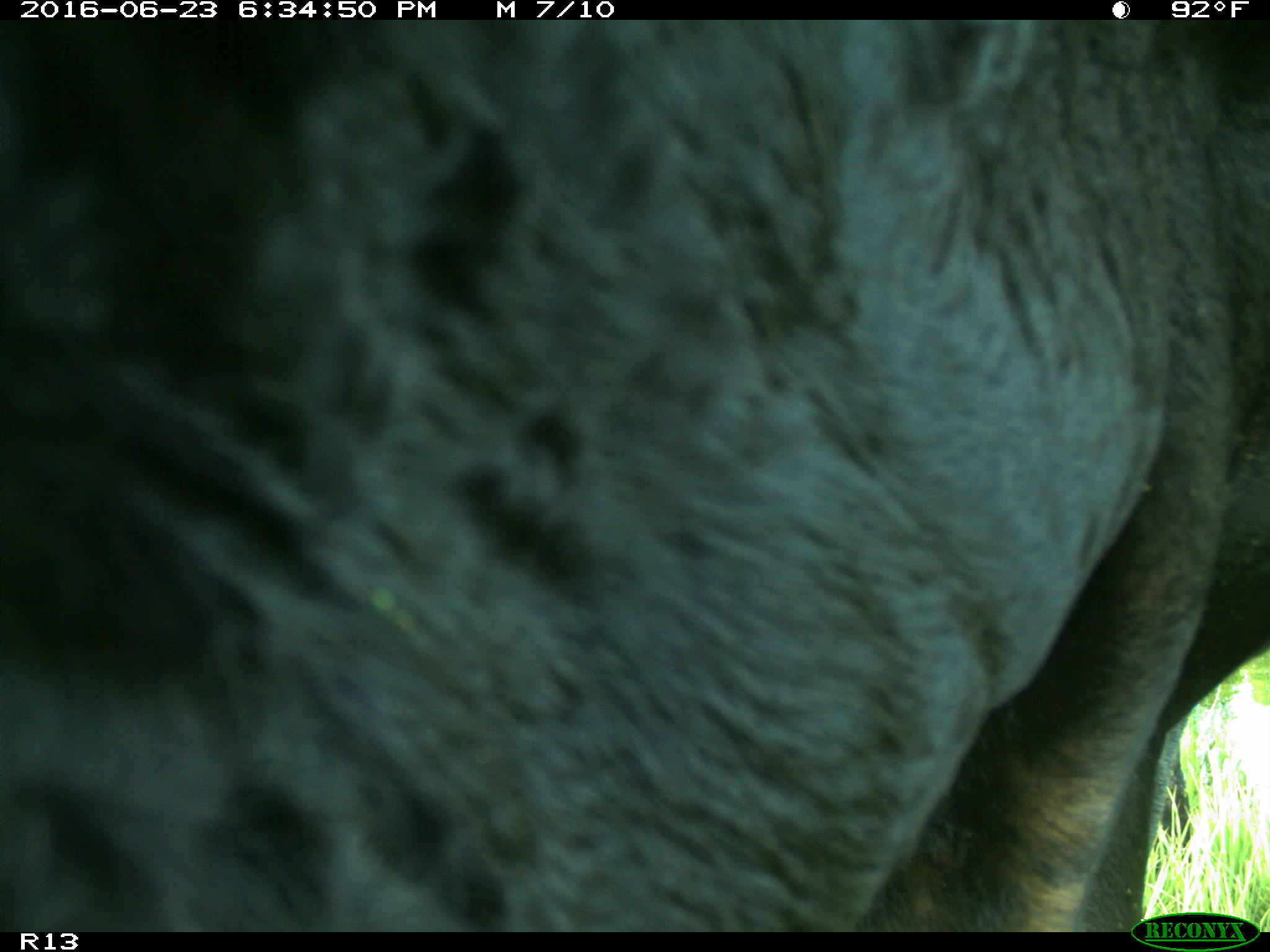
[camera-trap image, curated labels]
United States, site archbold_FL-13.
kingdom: Animalia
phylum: Chordata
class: Mammalia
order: Artiodactyla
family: Bovidae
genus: Bos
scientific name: Bos taurus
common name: domestic cow